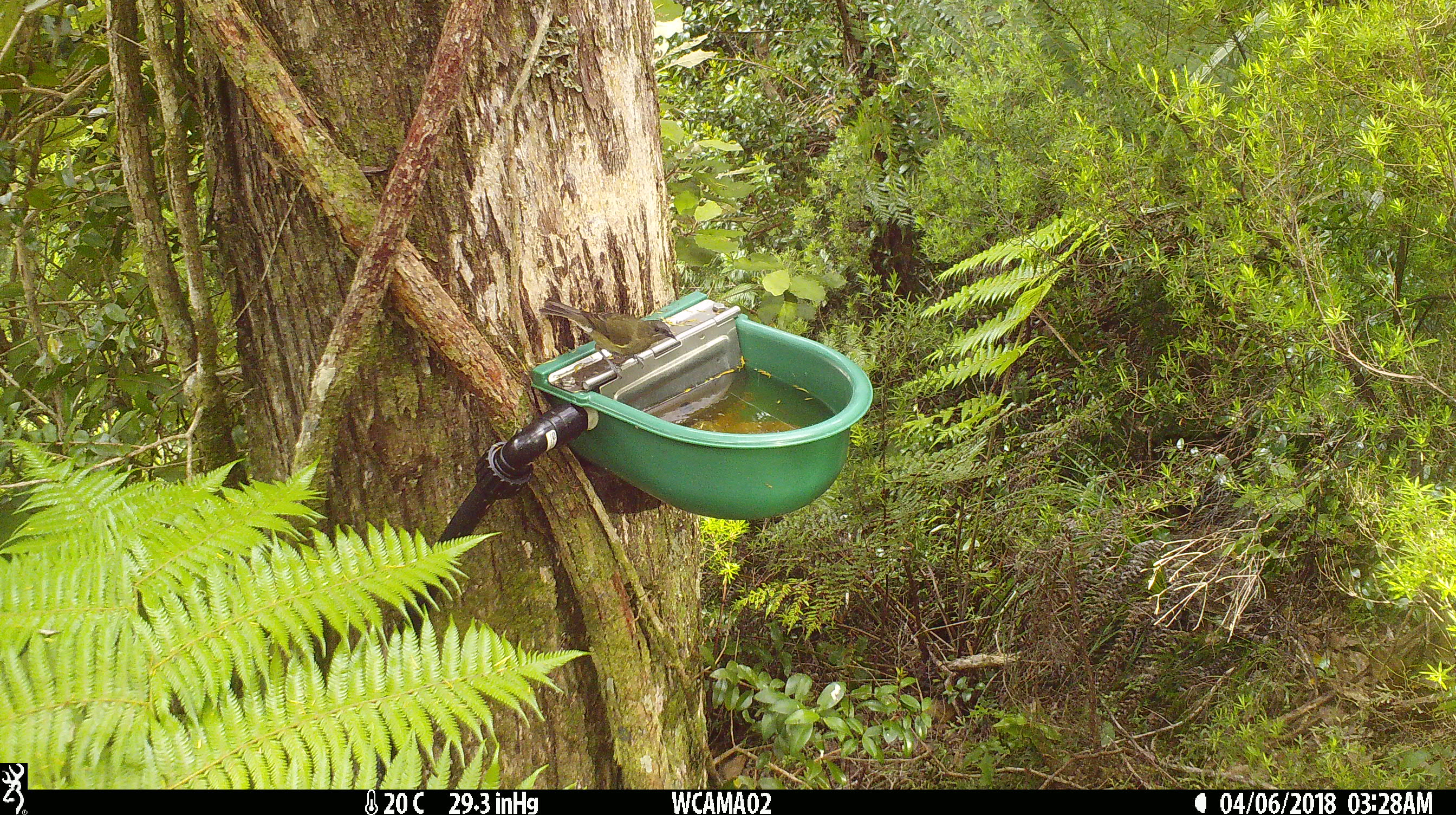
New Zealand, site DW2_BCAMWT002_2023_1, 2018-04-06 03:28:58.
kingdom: Animalia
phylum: Chordata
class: Aves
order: Passeriformes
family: Meliphagidae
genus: Anthornis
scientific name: Anthornis melanura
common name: new zealand bellbird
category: bellbird